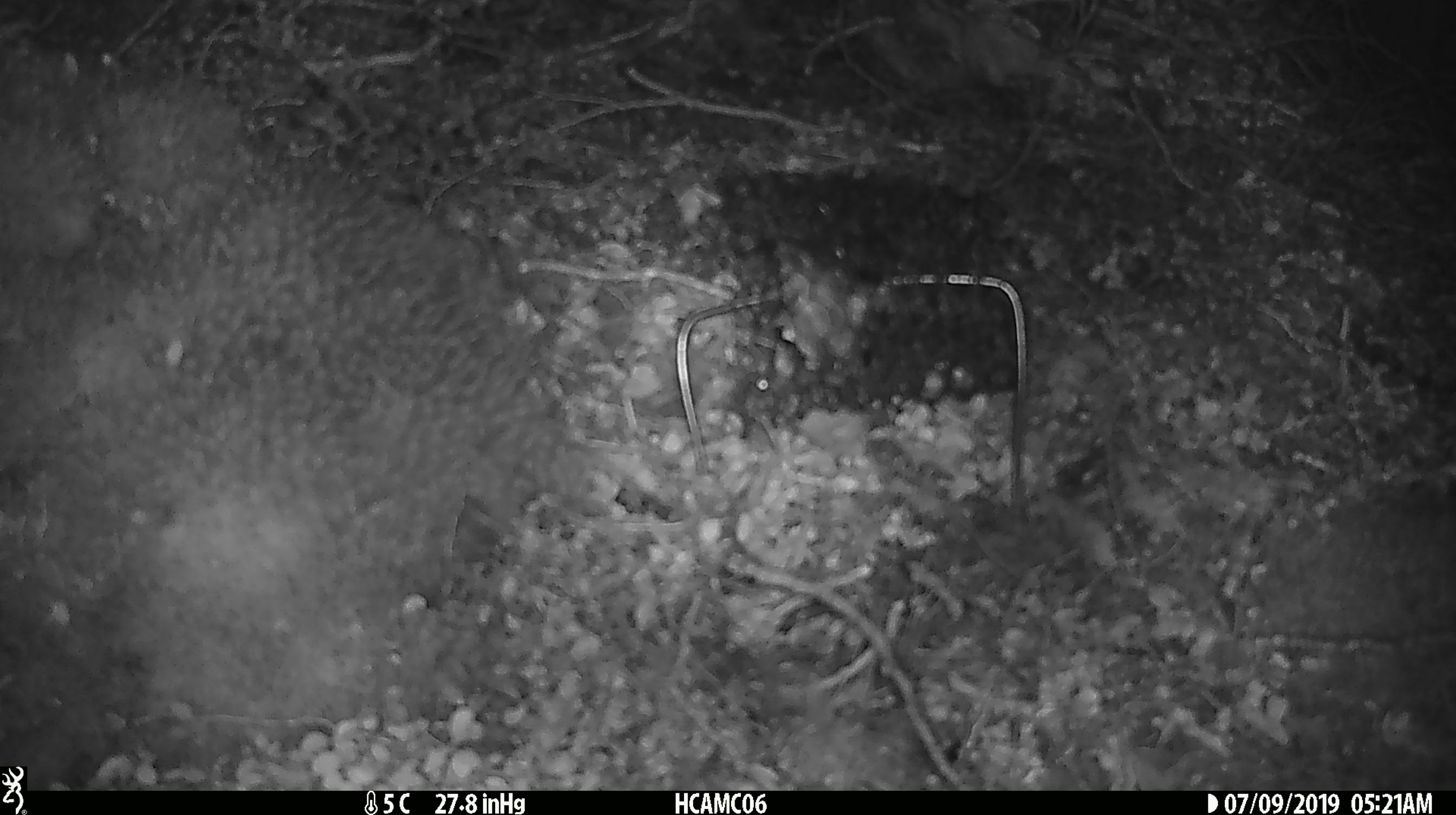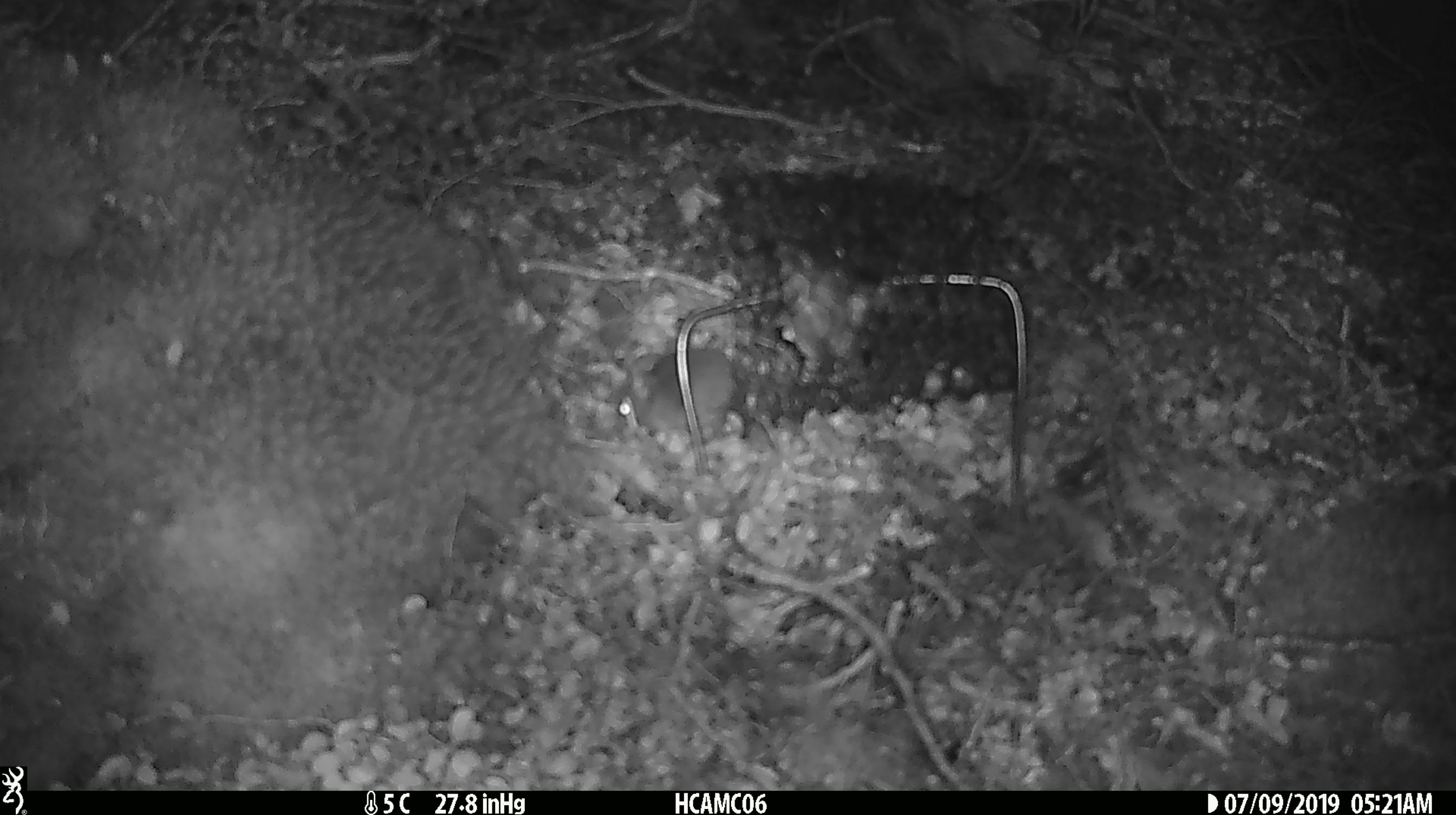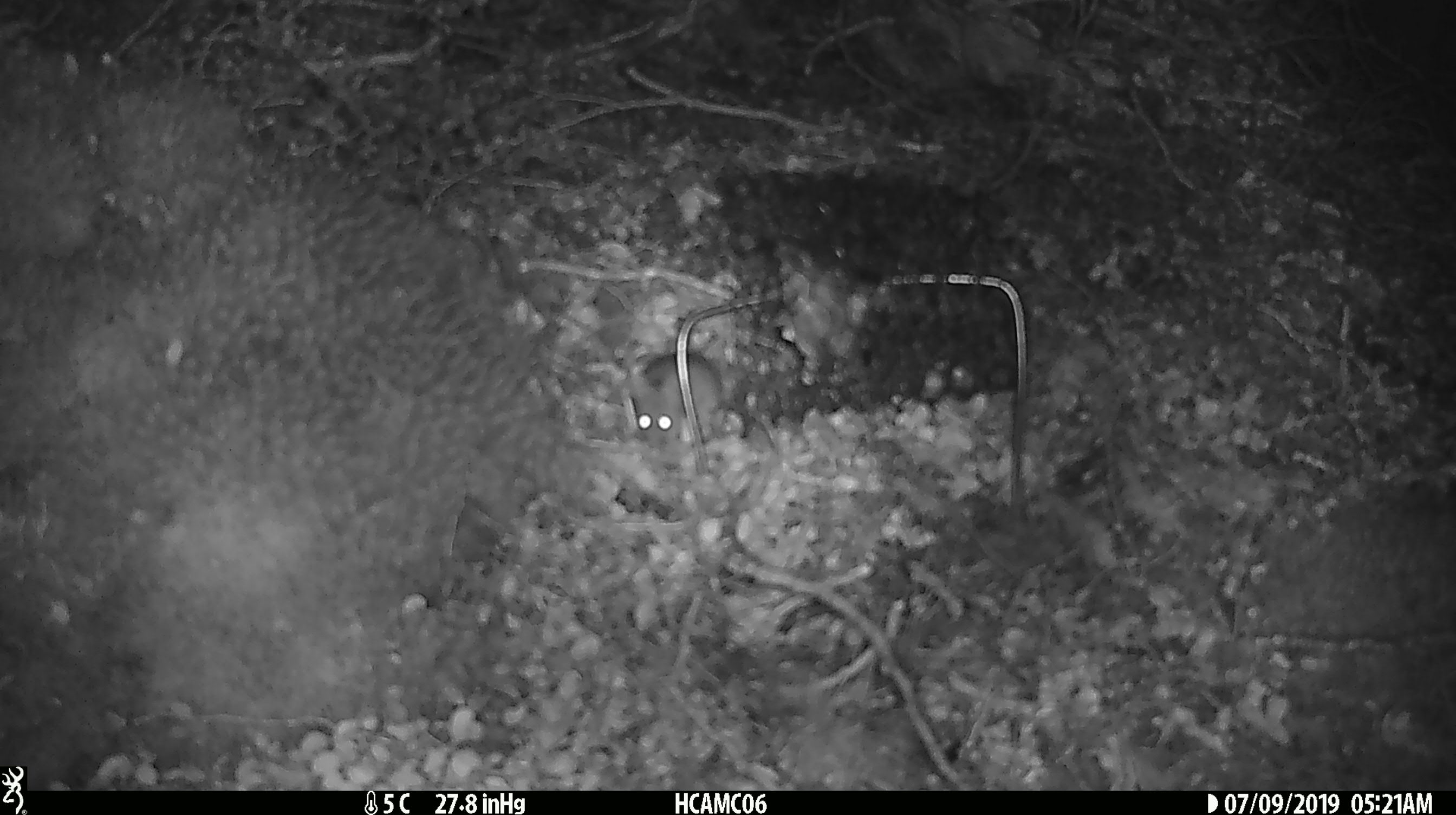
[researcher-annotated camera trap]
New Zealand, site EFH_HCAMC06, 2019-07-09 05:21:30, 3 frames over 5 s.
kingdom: Animalia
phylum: Chordata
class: Mammalia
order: Rodentia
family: Muridae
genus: Mus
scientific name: Mus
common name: mouse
Mouse (Mus).